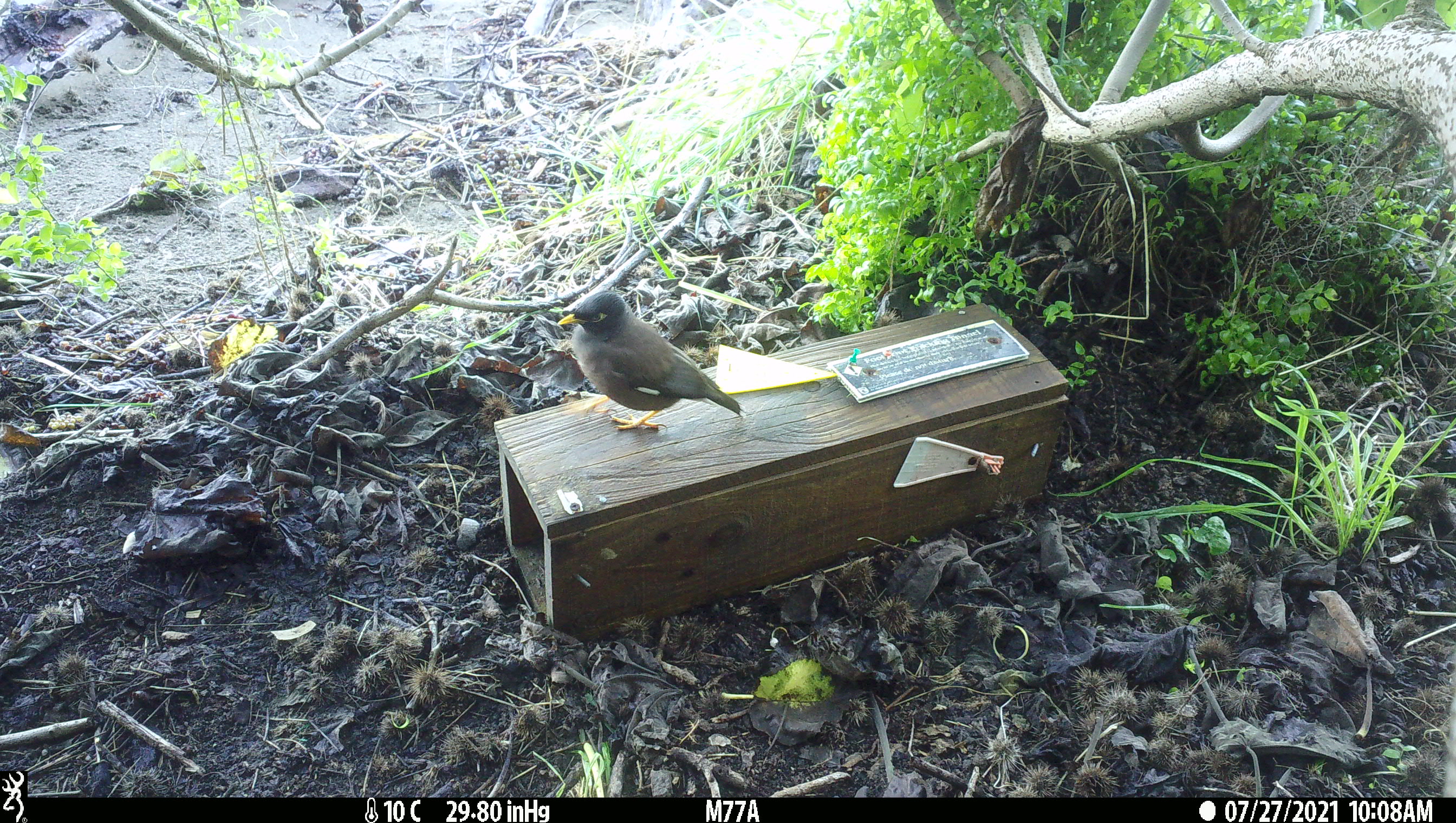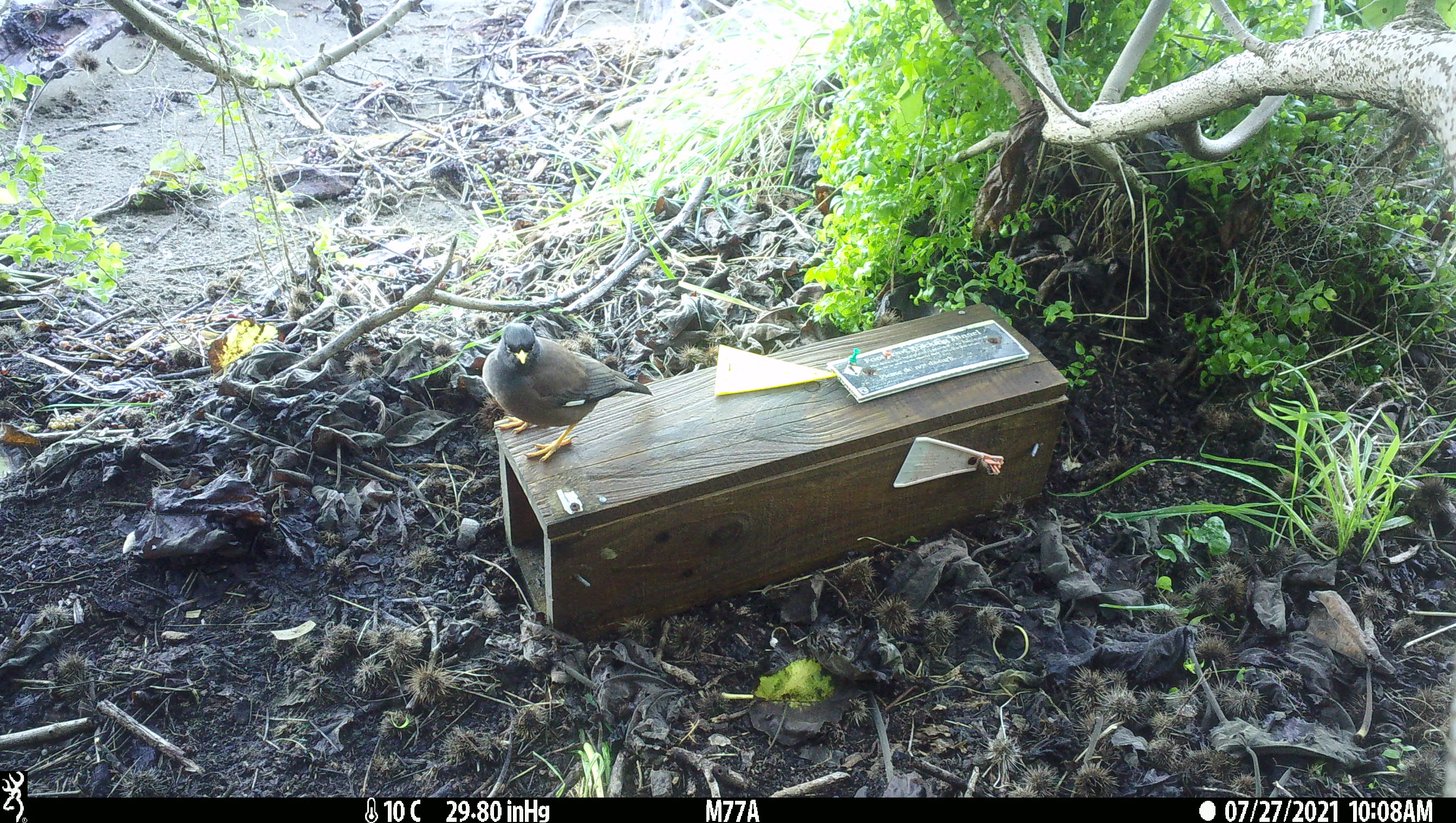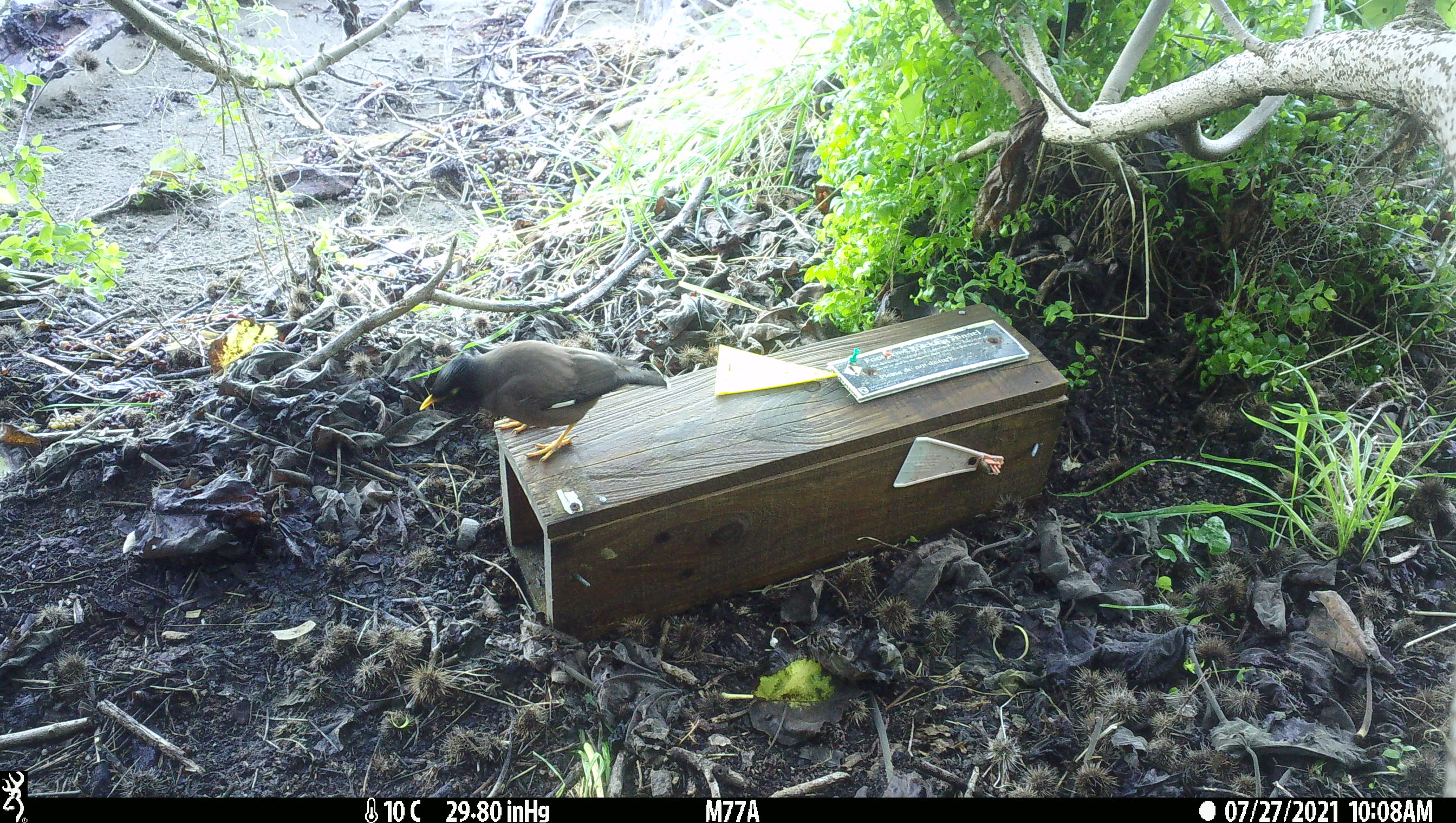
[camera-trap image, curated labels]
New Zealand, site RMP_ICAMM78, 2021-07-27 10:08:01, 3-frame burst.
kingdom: Animalia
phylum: Chordata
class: Aves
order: Passeriformes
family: Sturnidae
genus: Acridotheres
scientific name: Acridotheres tristis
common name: common myna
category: myna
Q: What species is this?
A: Myna (common myna) (Acridotheres tristis).